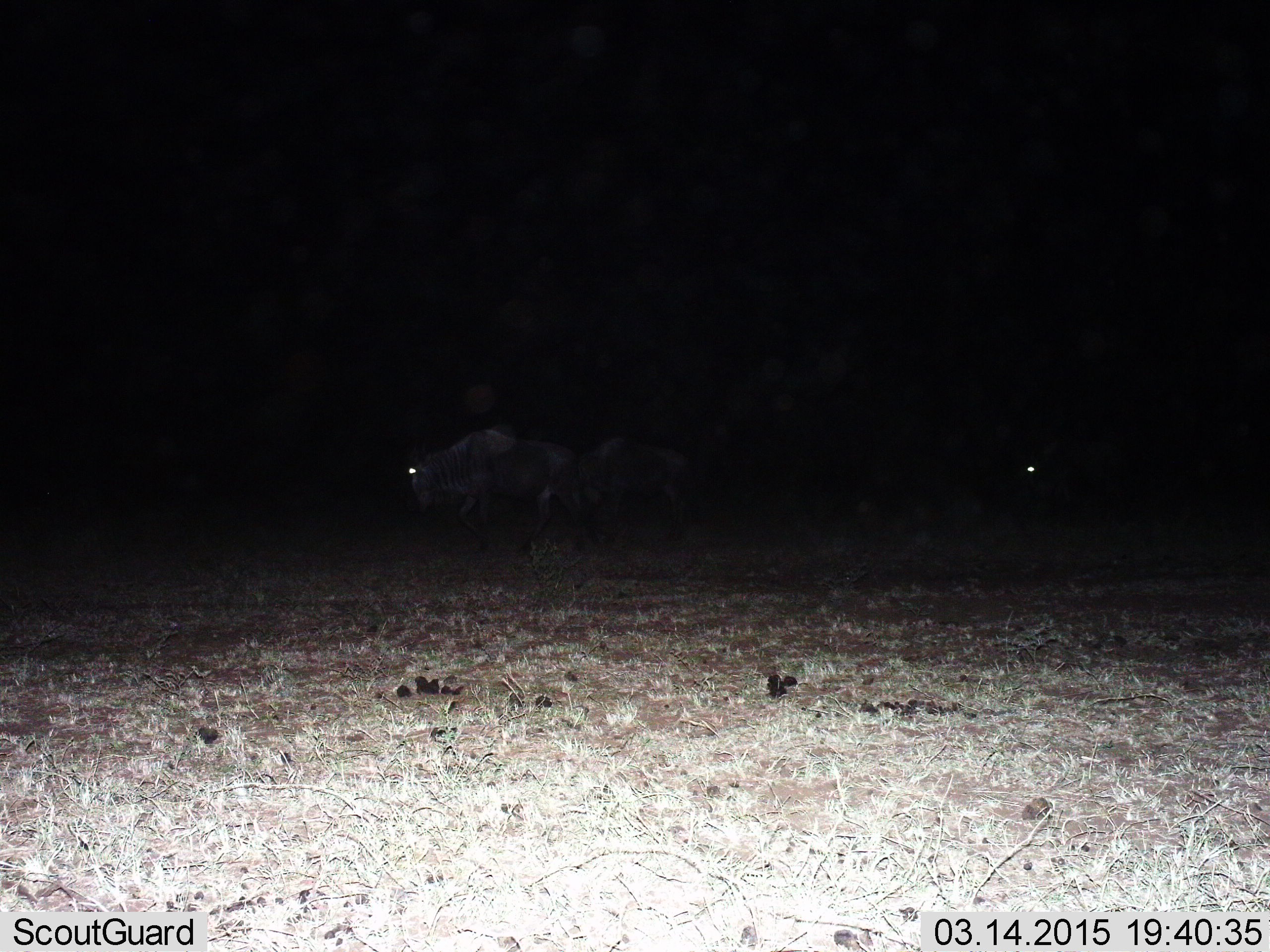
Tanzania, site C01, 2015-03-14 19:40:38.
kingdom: Animalia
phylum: Chordata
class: Mammalia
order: Artiodactyla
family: Bovidae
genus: Connochaetes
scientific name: Connochaetes taurinus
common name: blue wildebeest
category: wildebeest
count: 2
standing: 20%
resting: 0%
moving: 80%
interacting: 0%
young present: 10%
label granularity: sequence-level